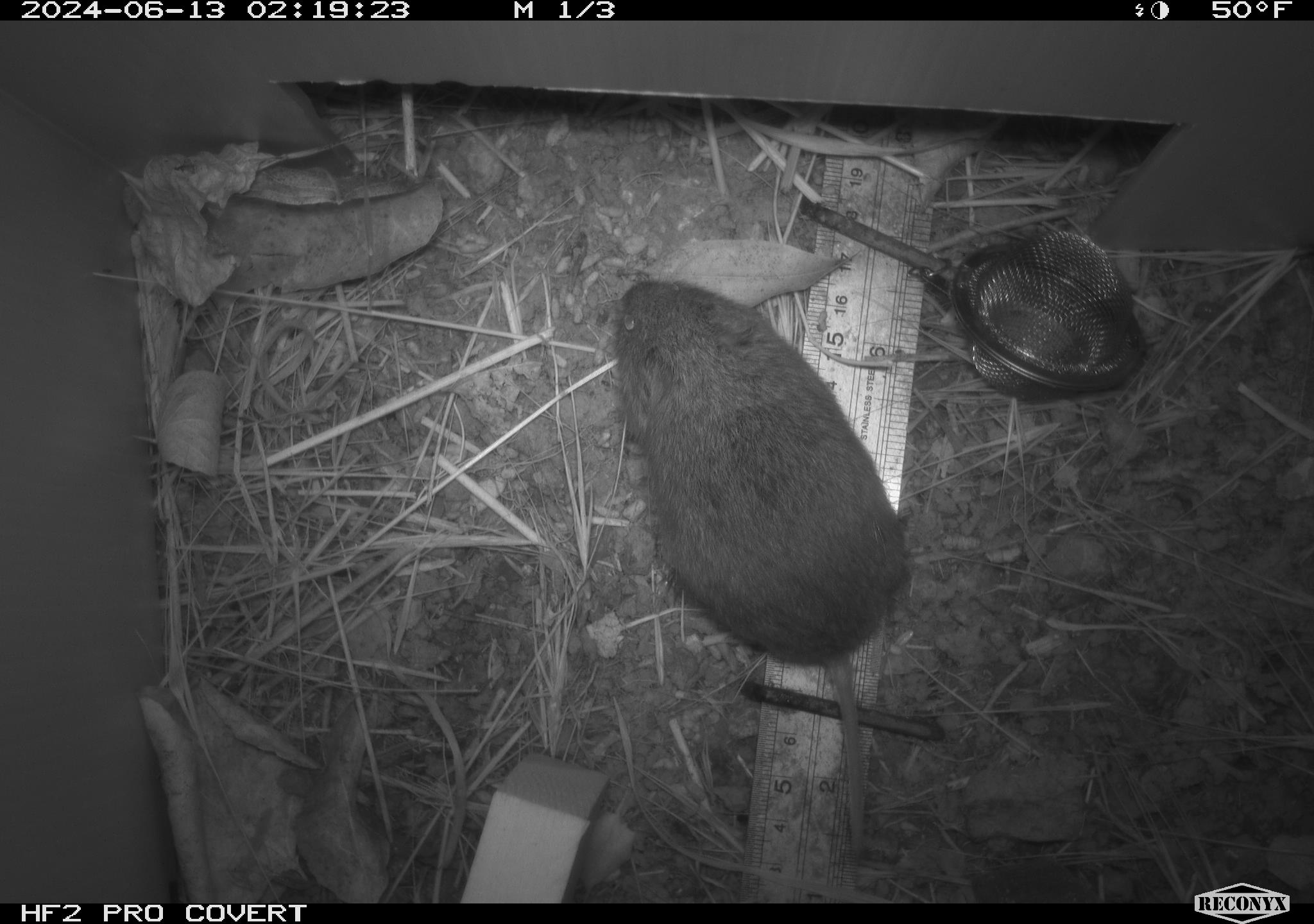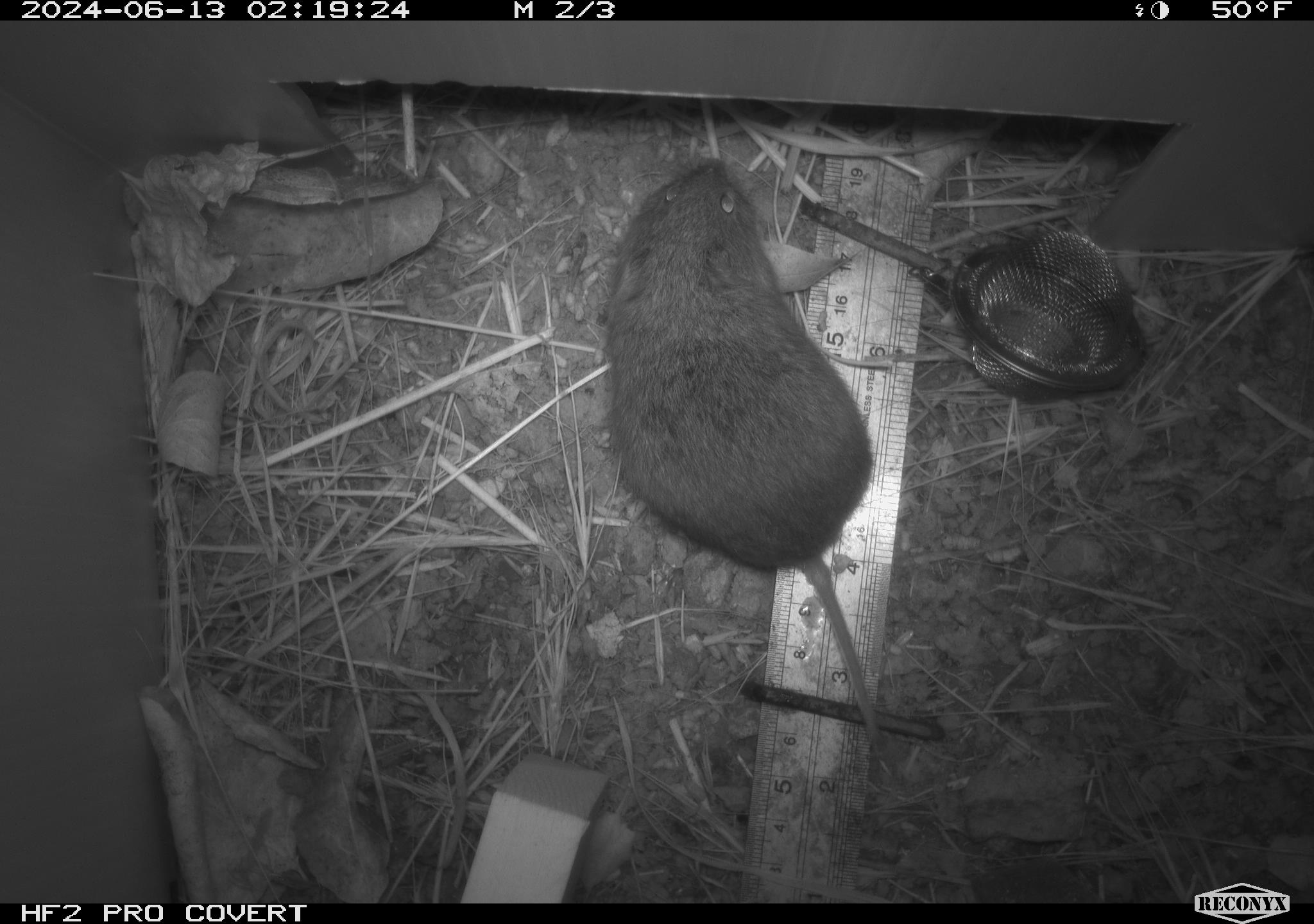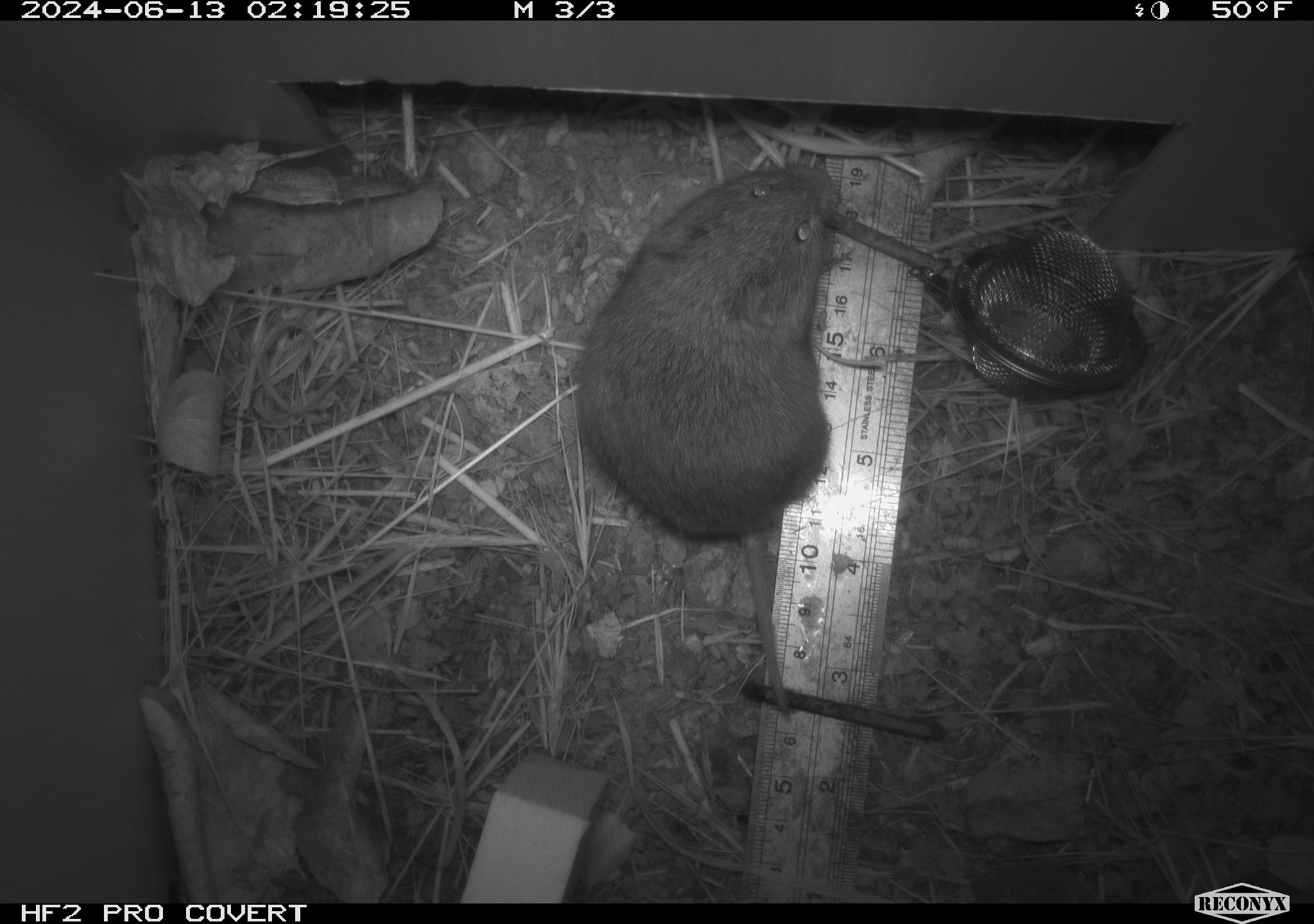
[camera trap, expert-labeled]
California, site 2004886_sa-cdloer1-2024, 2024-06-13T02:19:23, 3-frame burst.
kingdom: Animalia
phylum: Chordata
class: Mammalia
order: Rodentia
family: Cricetidae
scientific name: Arvicolinae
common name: voles, lemmings, and muskrats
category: arvicolinae subfamily